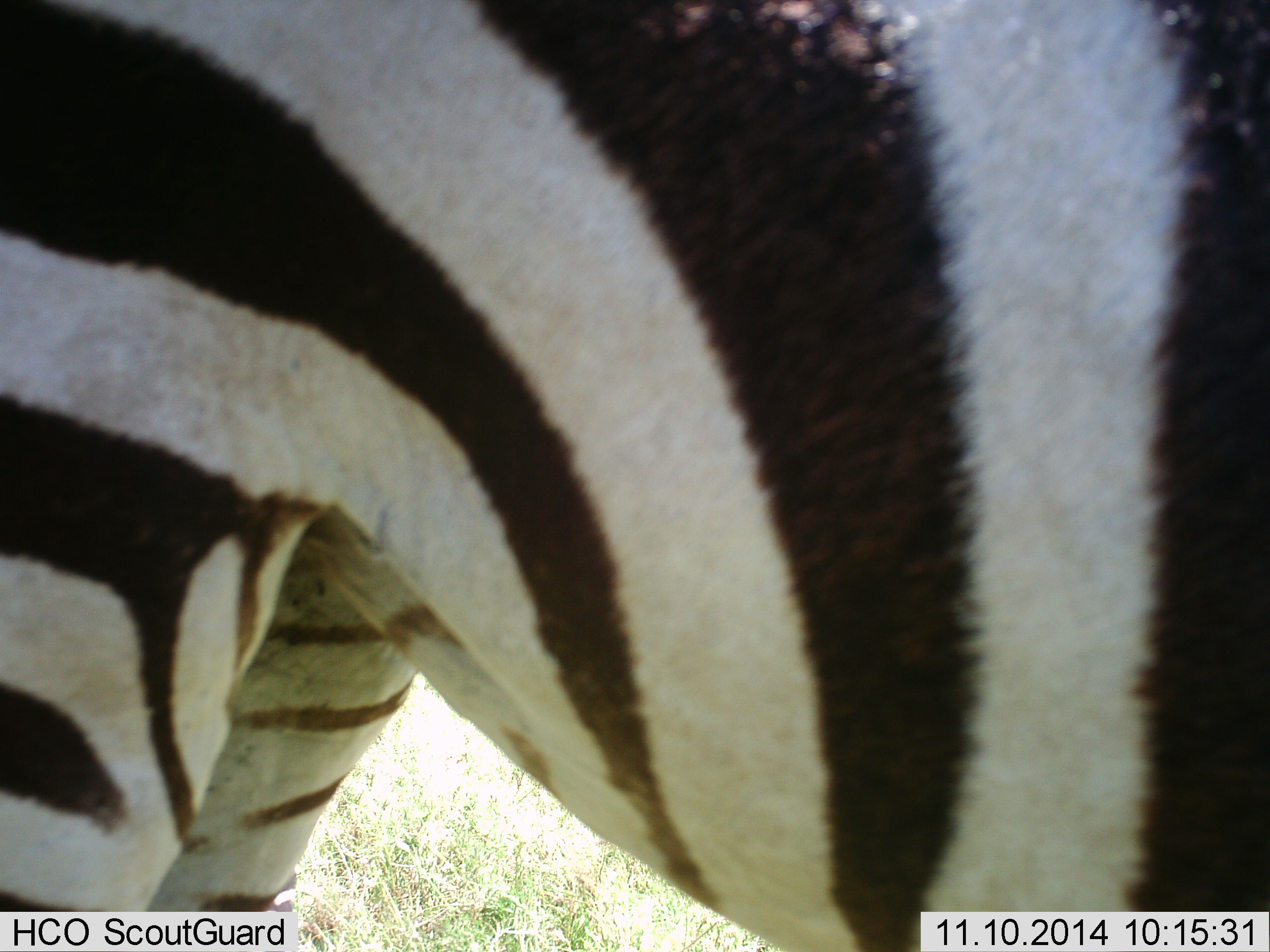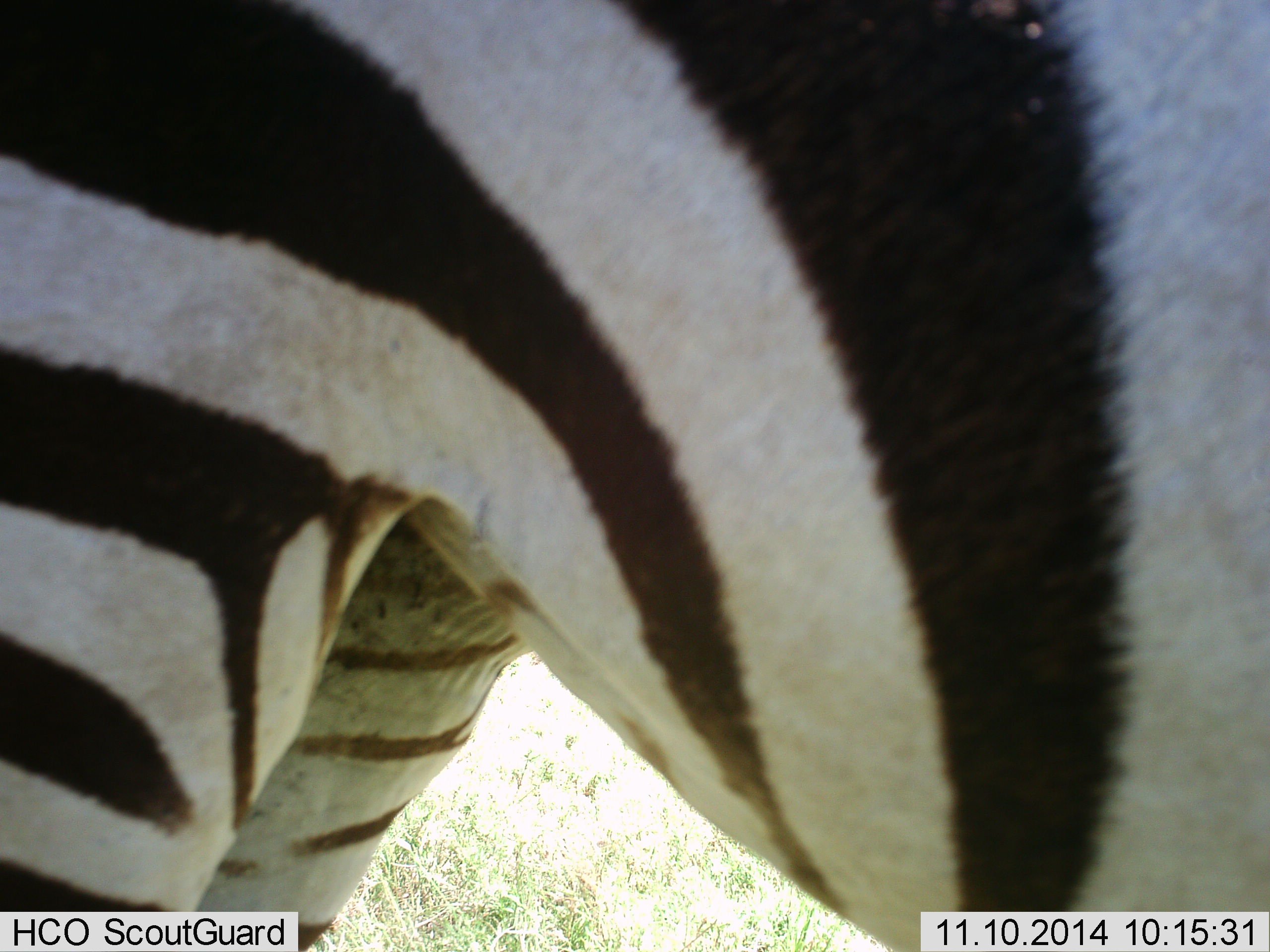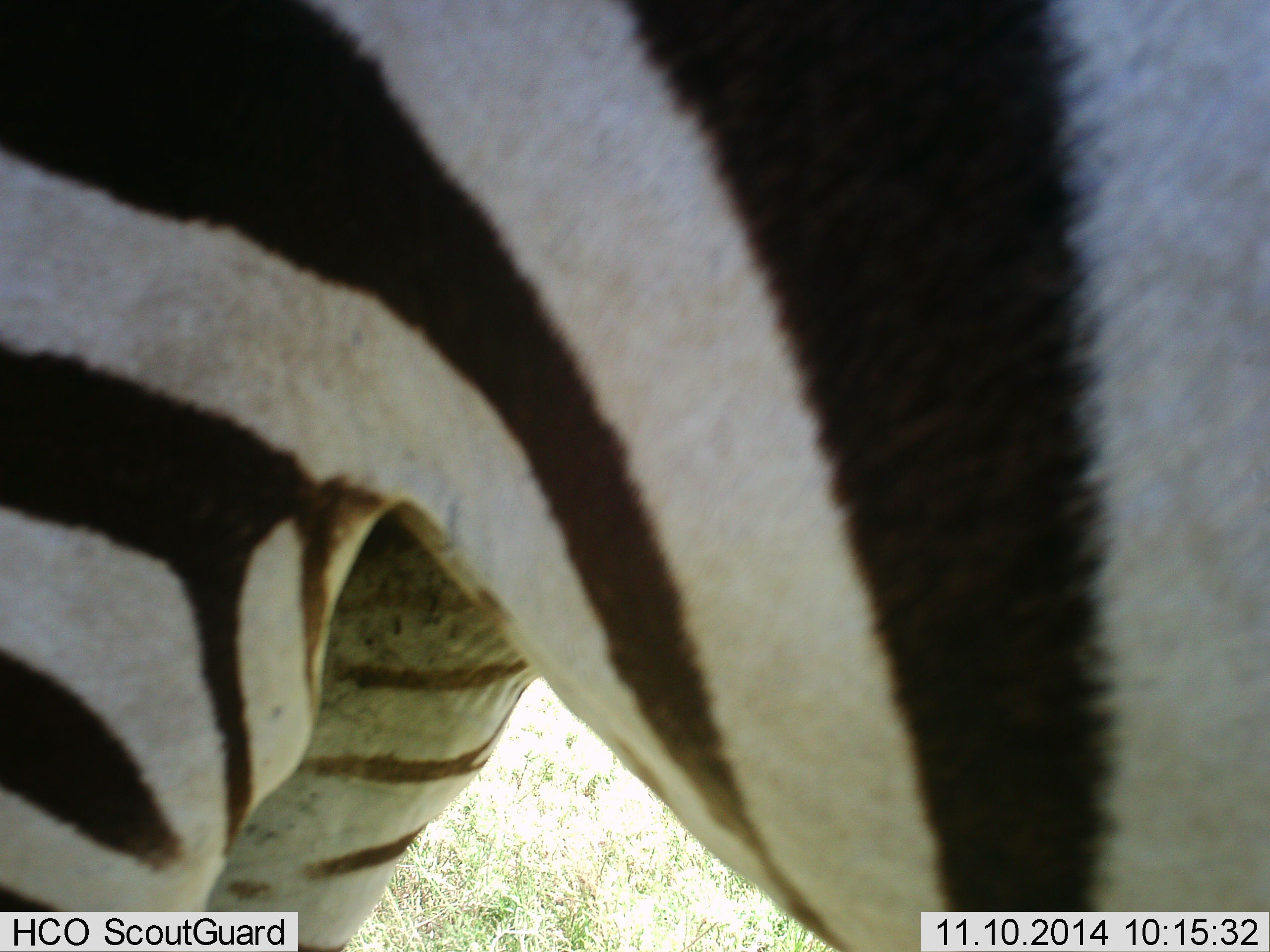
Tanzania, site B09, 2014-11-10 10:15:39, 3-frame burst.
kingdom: Animalia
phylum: Chordata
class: Mammalia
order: Perissodactyla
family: Equidae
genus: Equus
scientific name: Equus quagga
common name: plains zebra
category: zebra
Zebra (plains zebra) (Equus quagga), count 1. Behavior (volunteer vote fractions): standing 100%, resting 0%, moving 0%, interacting 0%. Young present (vote fraction): 0%. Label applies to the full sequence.